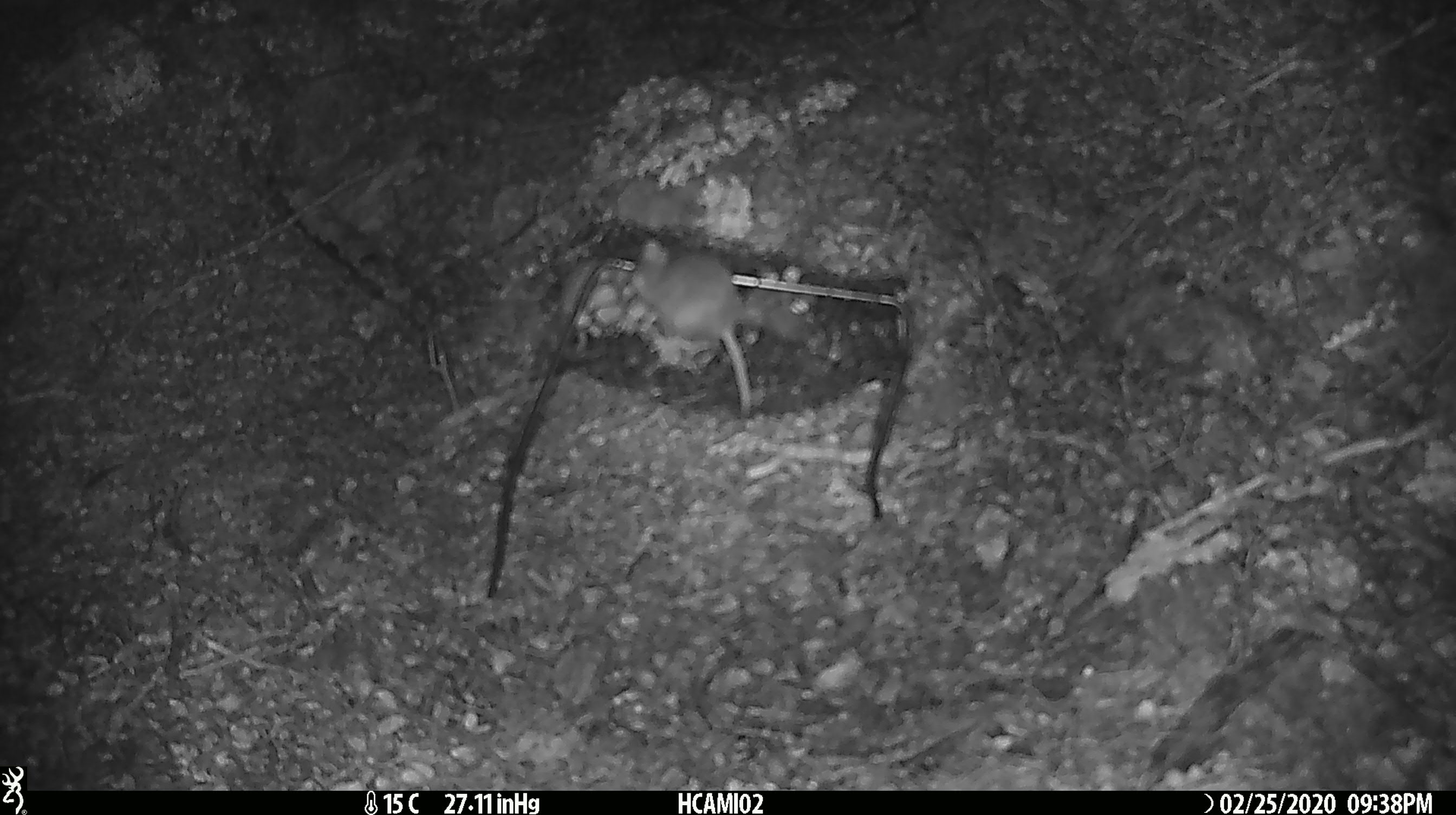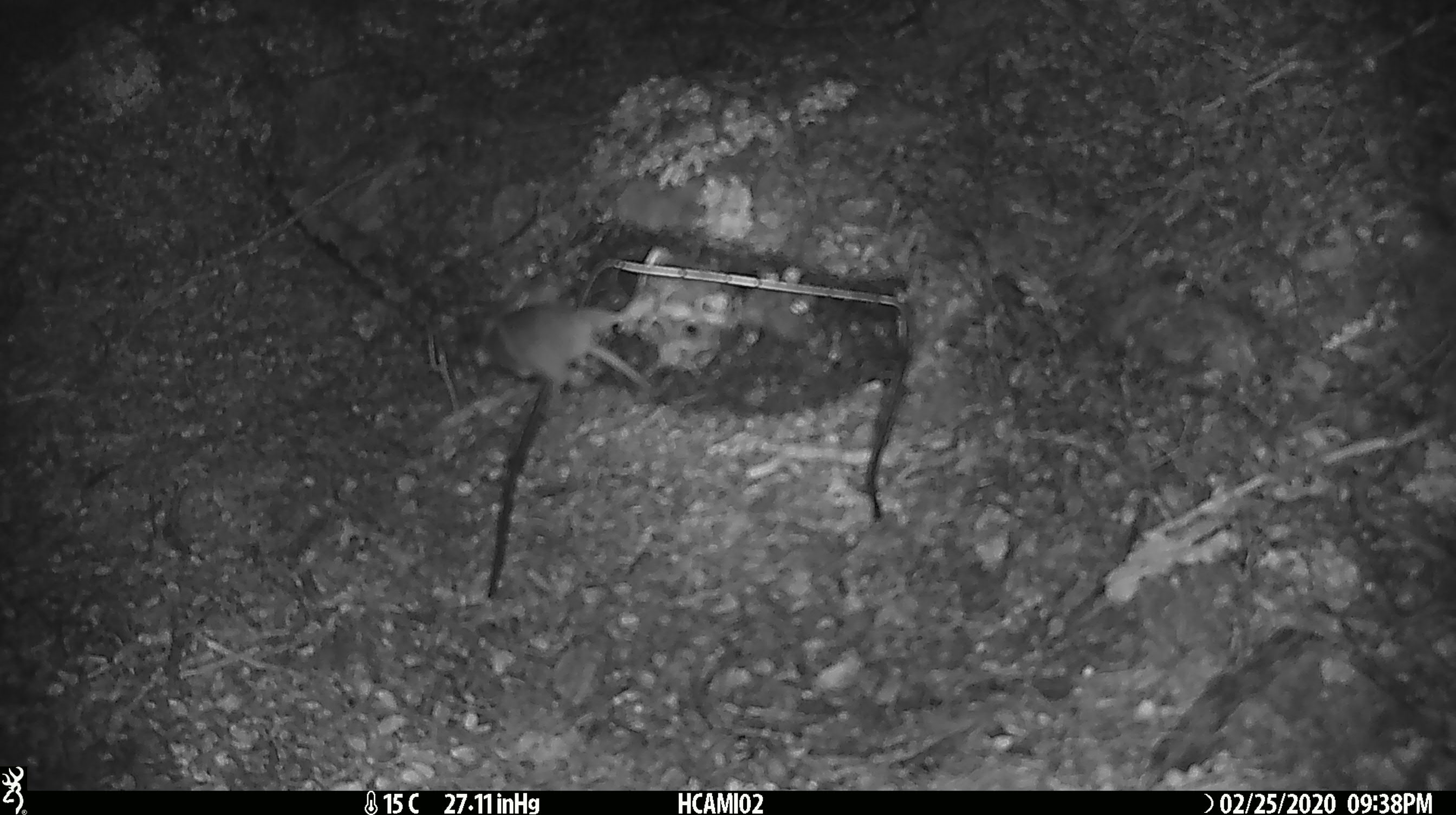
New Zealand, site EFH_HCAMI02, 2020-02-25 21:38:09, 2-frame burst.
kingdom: Animalia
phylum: Chordata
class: Mammalia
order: Rodentia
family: Muridae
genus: Mus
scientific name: Mus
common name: mouse